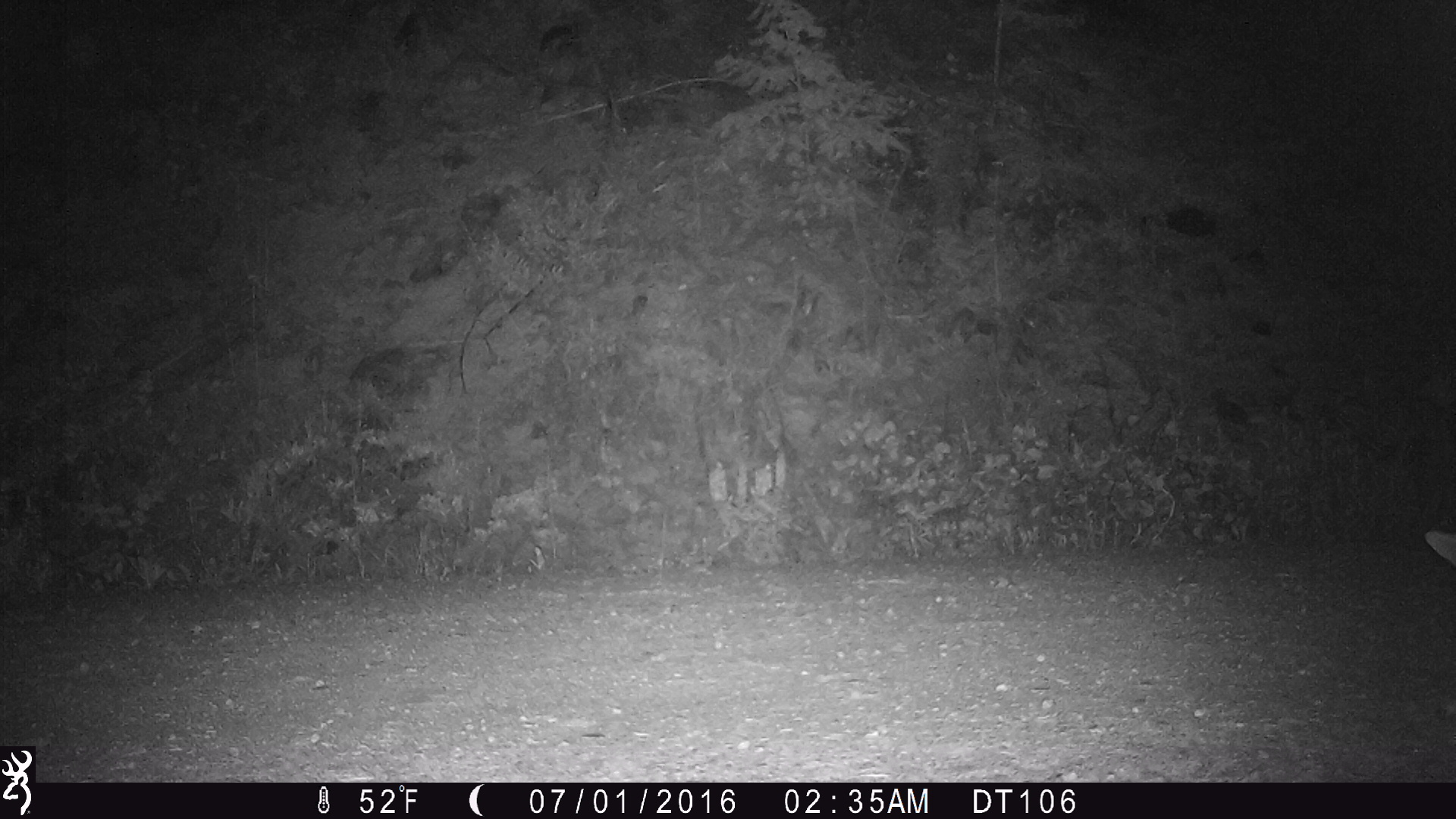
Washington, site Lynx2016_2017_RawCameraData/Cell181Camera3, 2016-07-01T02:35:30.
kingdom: Animalia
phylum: Chordata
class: Mammalia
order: Carnivora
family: Canidae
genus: Canis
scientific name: Canis latrans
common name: coyote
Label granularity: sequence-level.